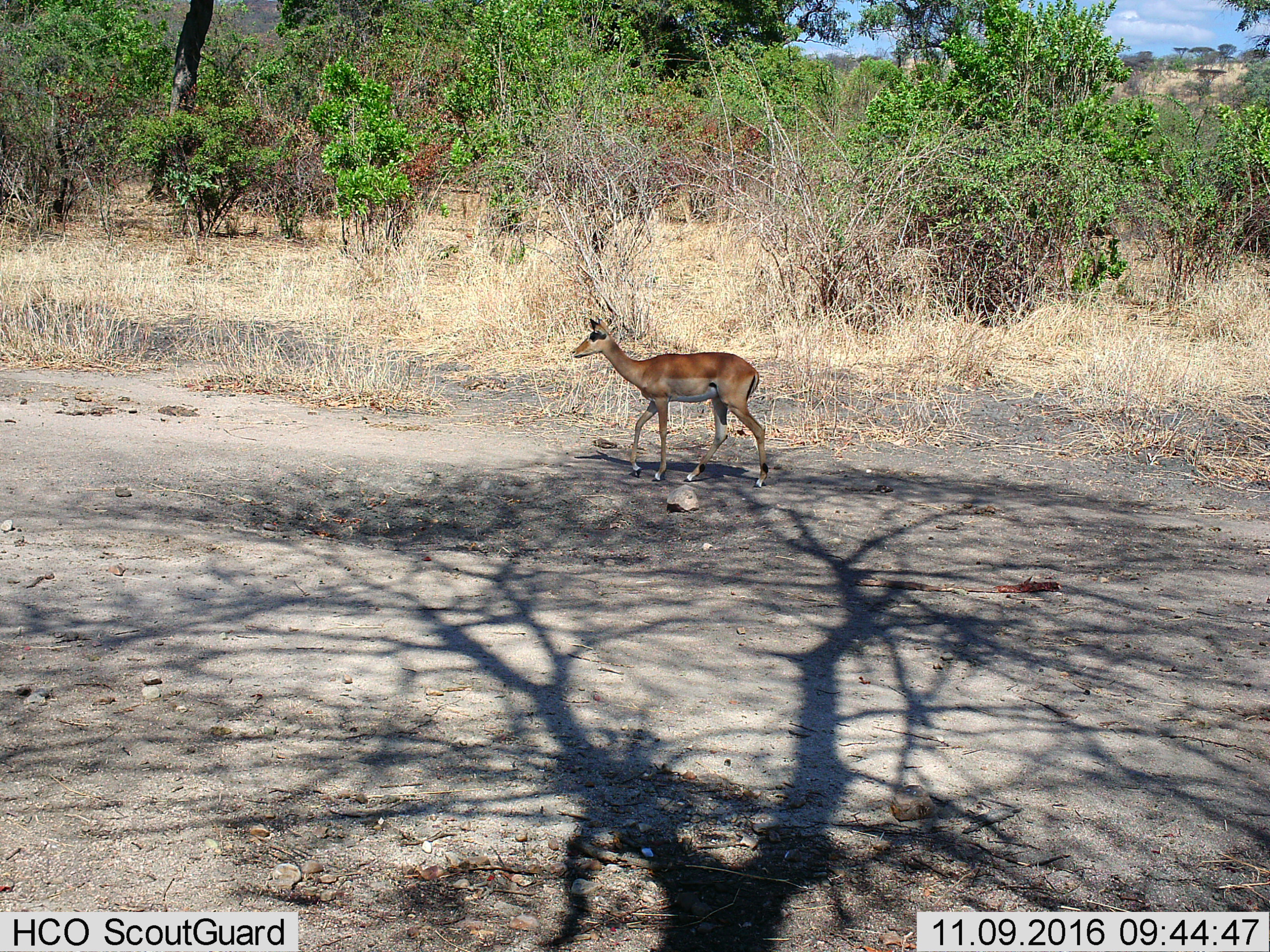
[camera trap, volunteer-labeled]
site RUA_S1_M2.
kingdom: Animalia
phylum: Chordata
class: Mammalia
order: Artiodactyla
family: Bovidae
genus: Aepyceros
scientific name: Aepyceros melampus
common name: impala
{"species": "impala (Aepyceros melampus)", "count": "1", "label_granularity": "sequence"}